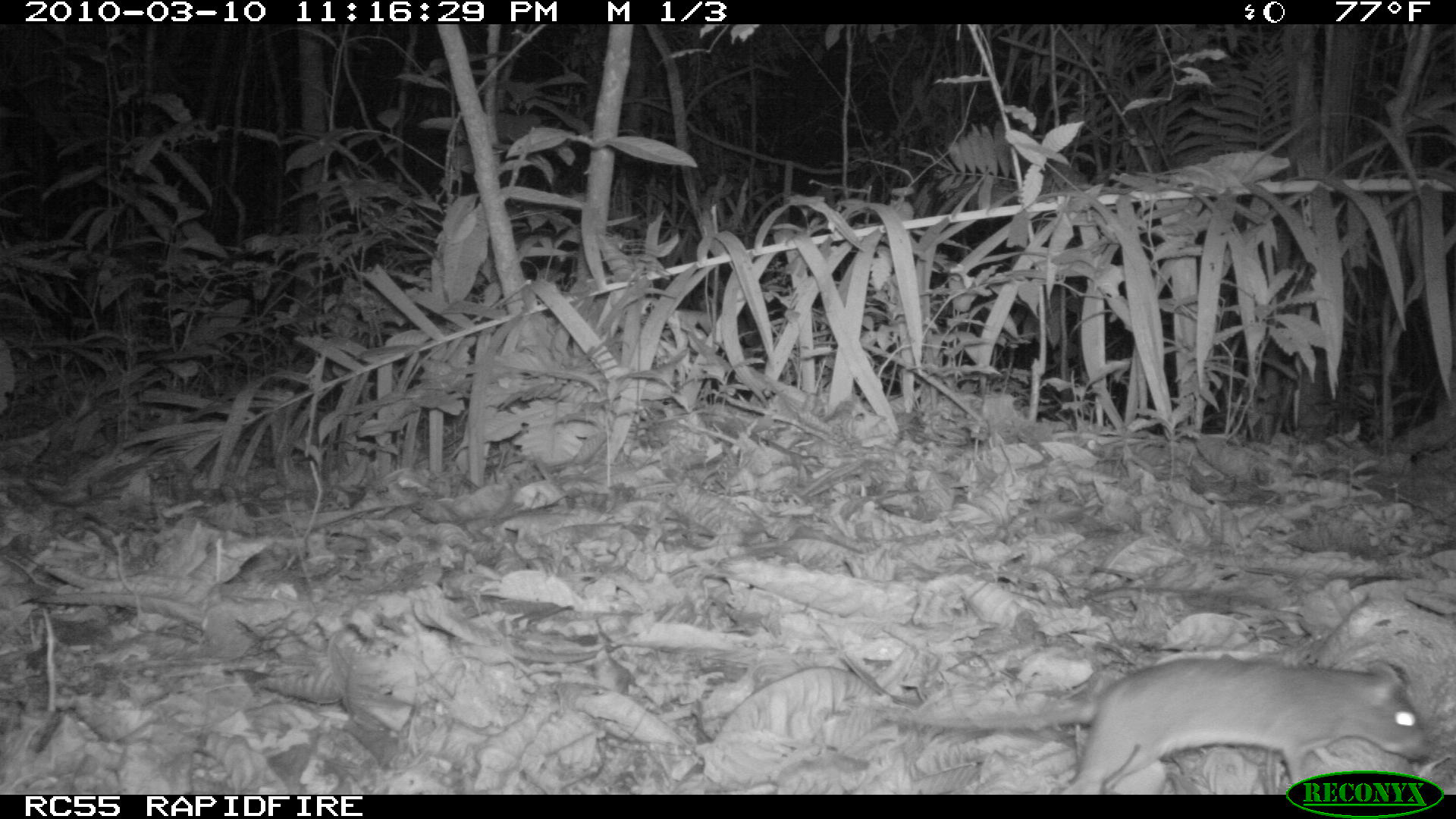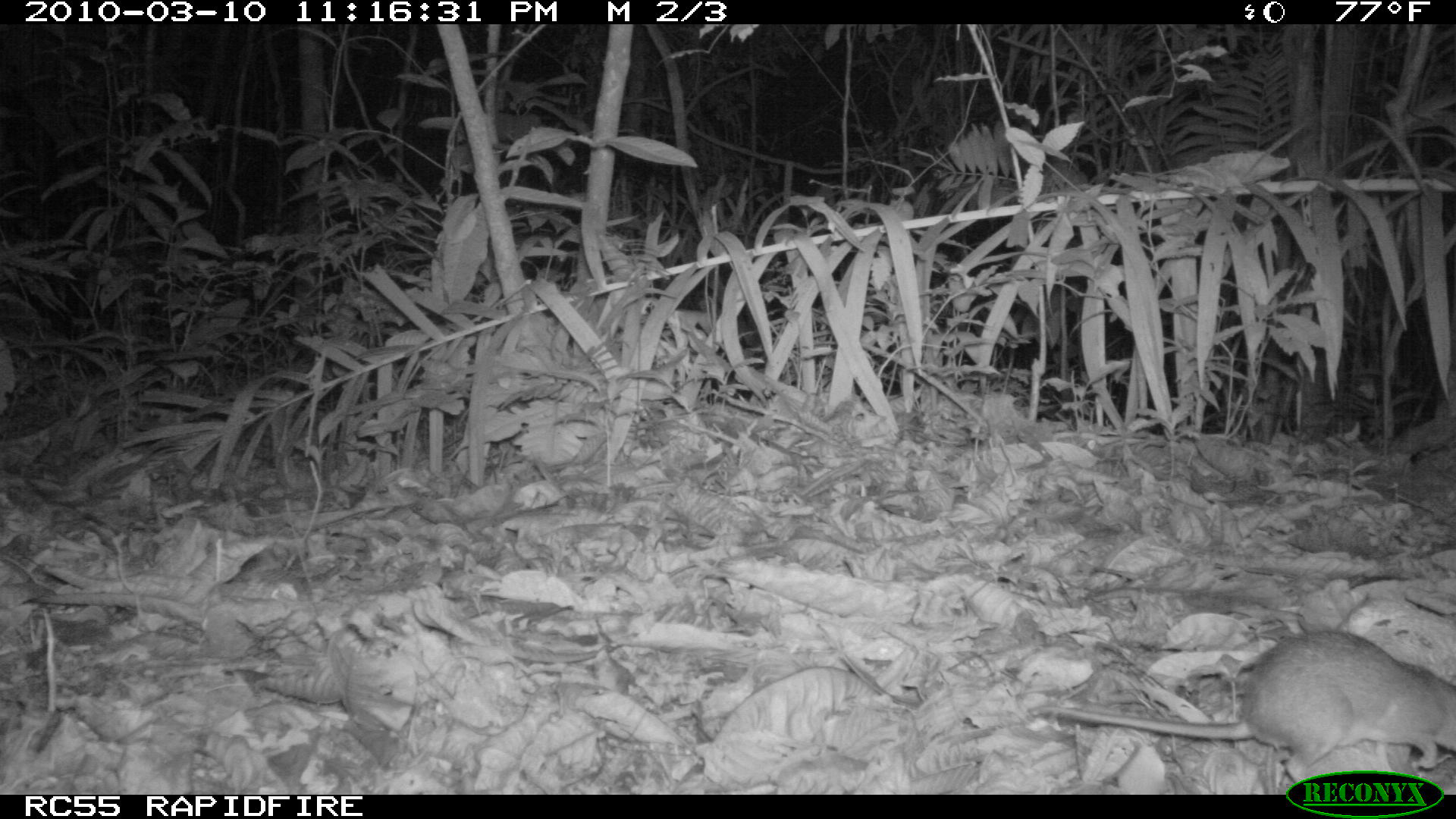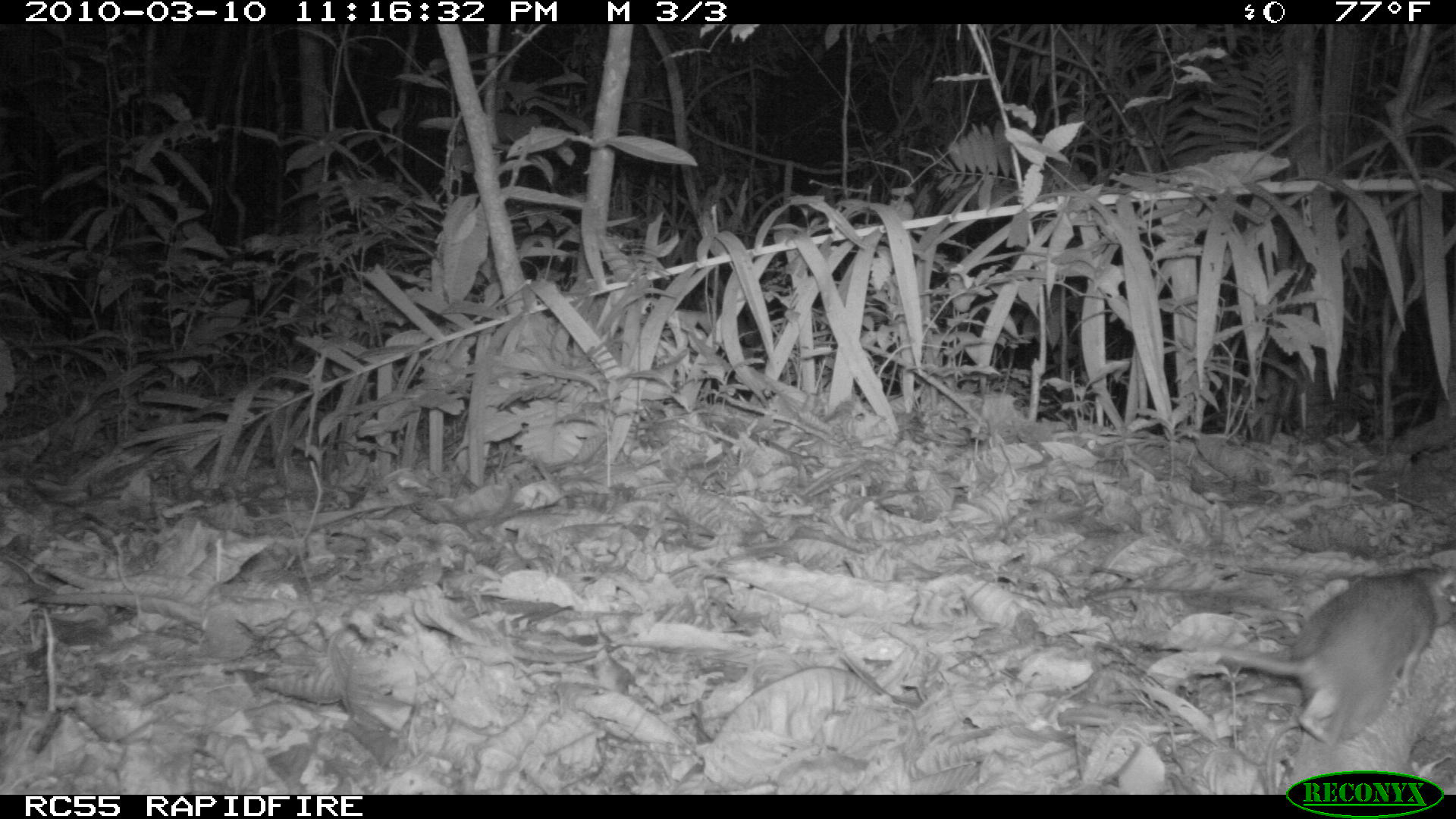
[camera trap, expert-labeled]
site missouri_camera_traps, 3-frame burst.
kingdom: Animalia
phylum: Chordata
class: Mammalia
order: Rodentia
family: Muridae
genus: Rattus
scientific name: Rattus praetor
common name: spiny rat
Spiny rat (Rattus praetor). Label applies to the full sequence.